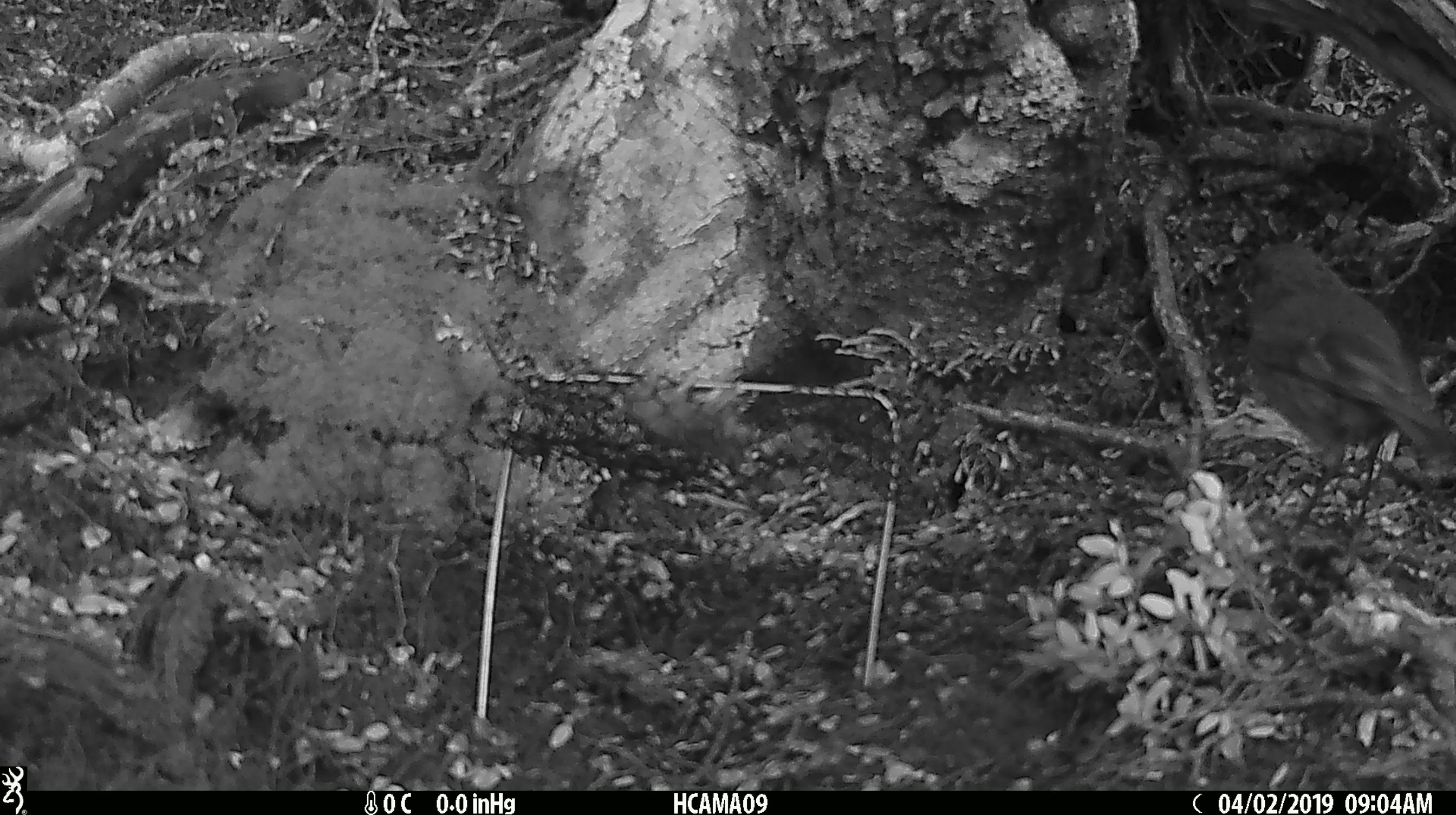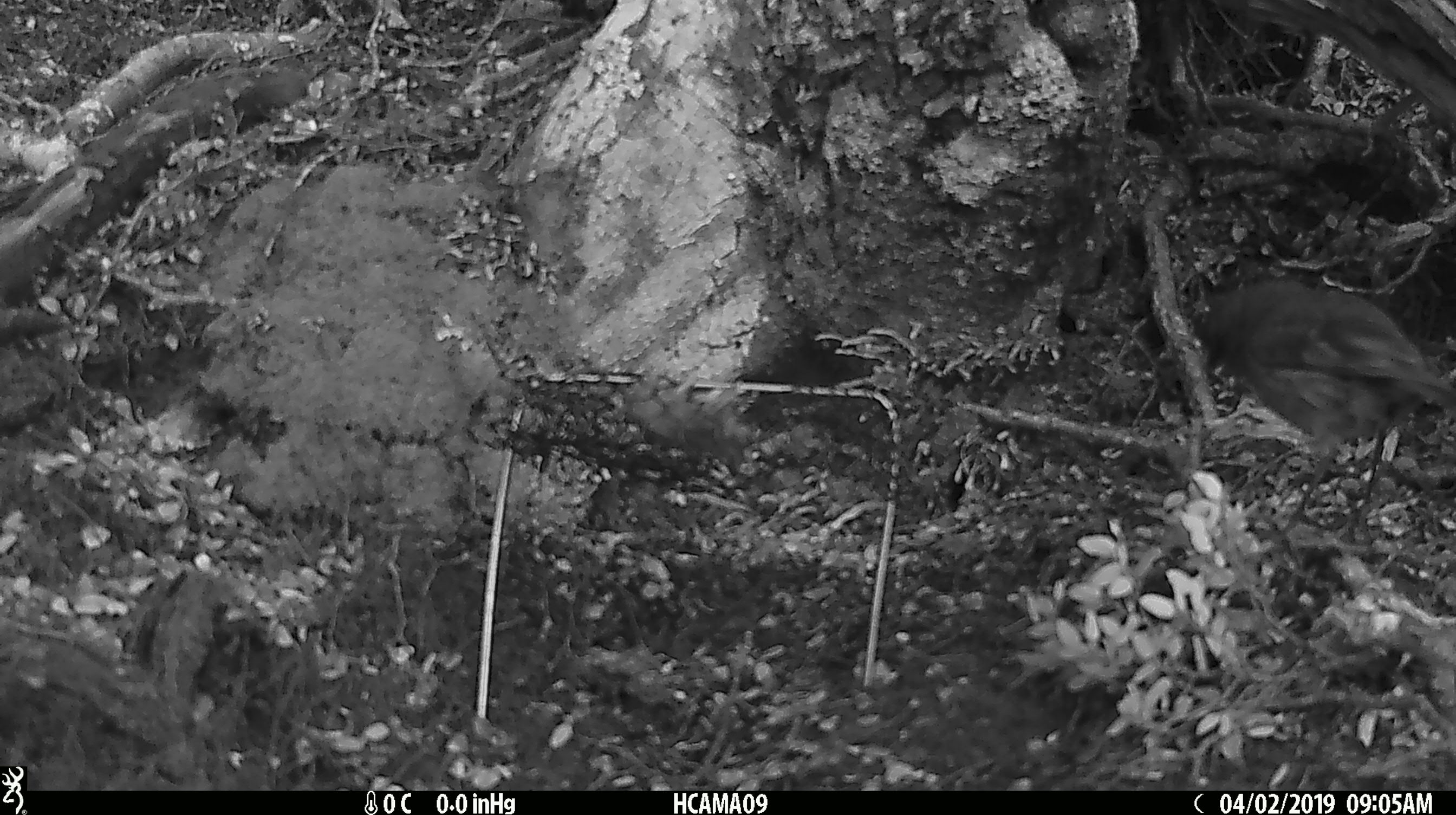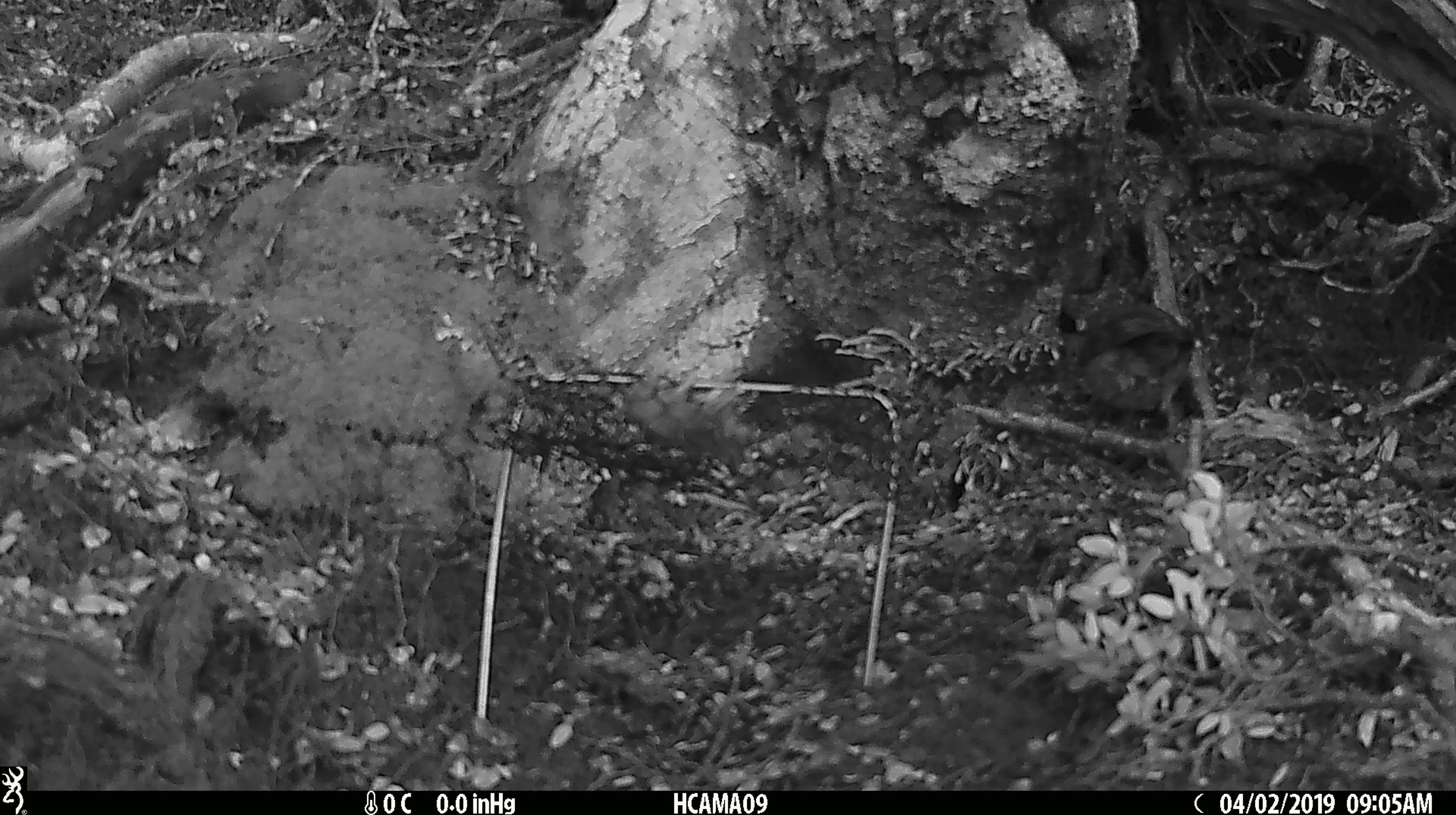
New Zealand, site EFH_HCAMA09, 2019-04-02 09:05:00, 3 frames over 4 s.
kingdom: Animalia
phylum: Chordata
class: Aves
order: Passeriformes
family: Petroicidae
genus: Petroica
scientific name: Petroica australis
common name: new zealand robin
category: robin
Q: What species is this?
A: Robin (new zealand robin) (Petroica australis).